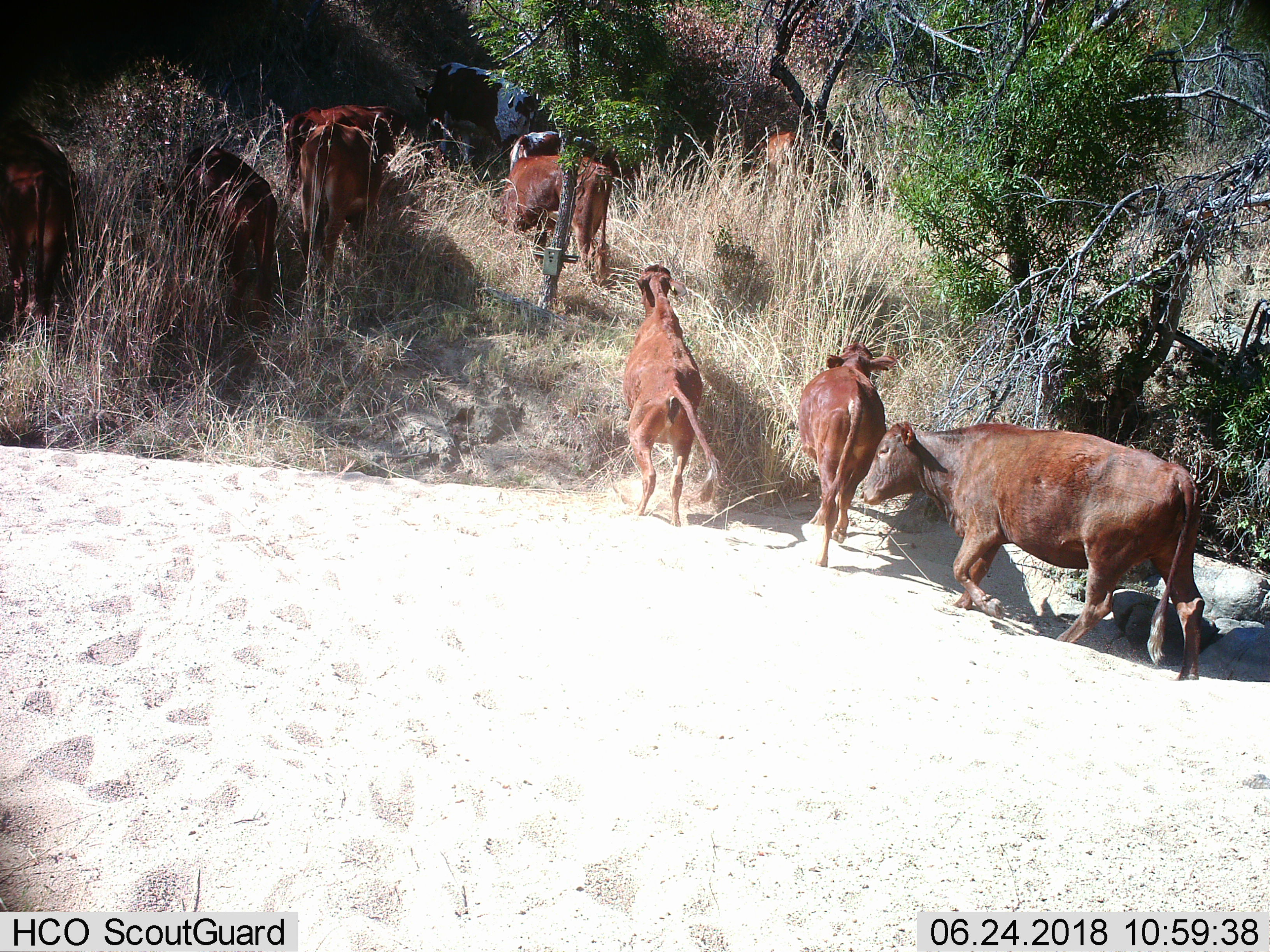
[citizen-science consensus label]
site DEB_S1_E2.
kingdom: Animalia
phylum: Chordata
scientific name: Vertebrata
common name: domestic animal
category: domesticanimal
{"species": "domesticanimal (domestic animal) (Vertebrata)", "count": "11-50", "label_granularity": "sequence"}